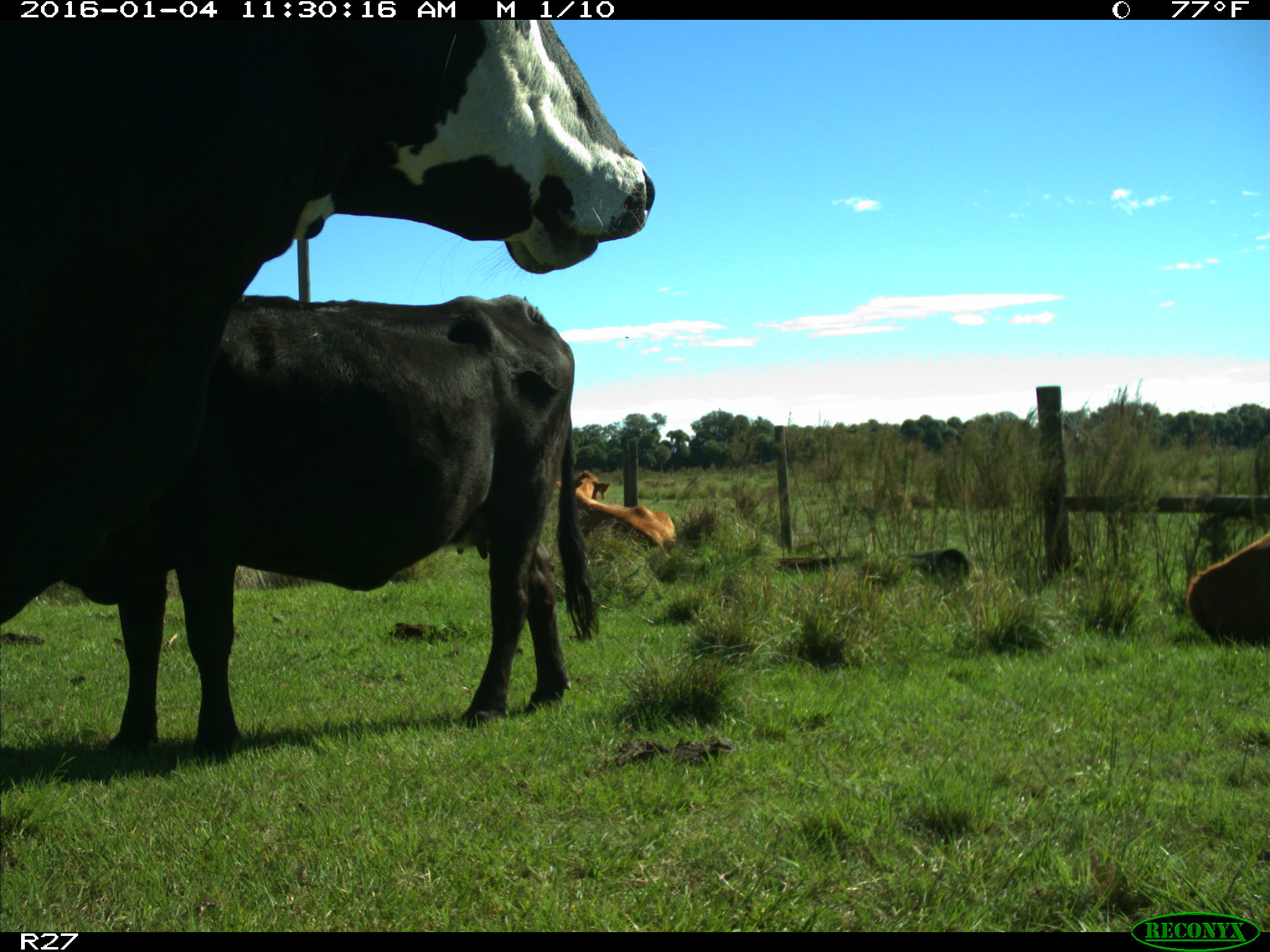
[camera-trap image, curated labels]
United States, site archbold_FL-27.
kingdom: Animalia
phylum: Chordata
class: Mammalia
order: Artiodactyla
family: Bovidae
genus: Bos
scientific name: Bos taurus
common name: domestic cow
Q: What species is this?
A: Bos taurus (domestic cow).